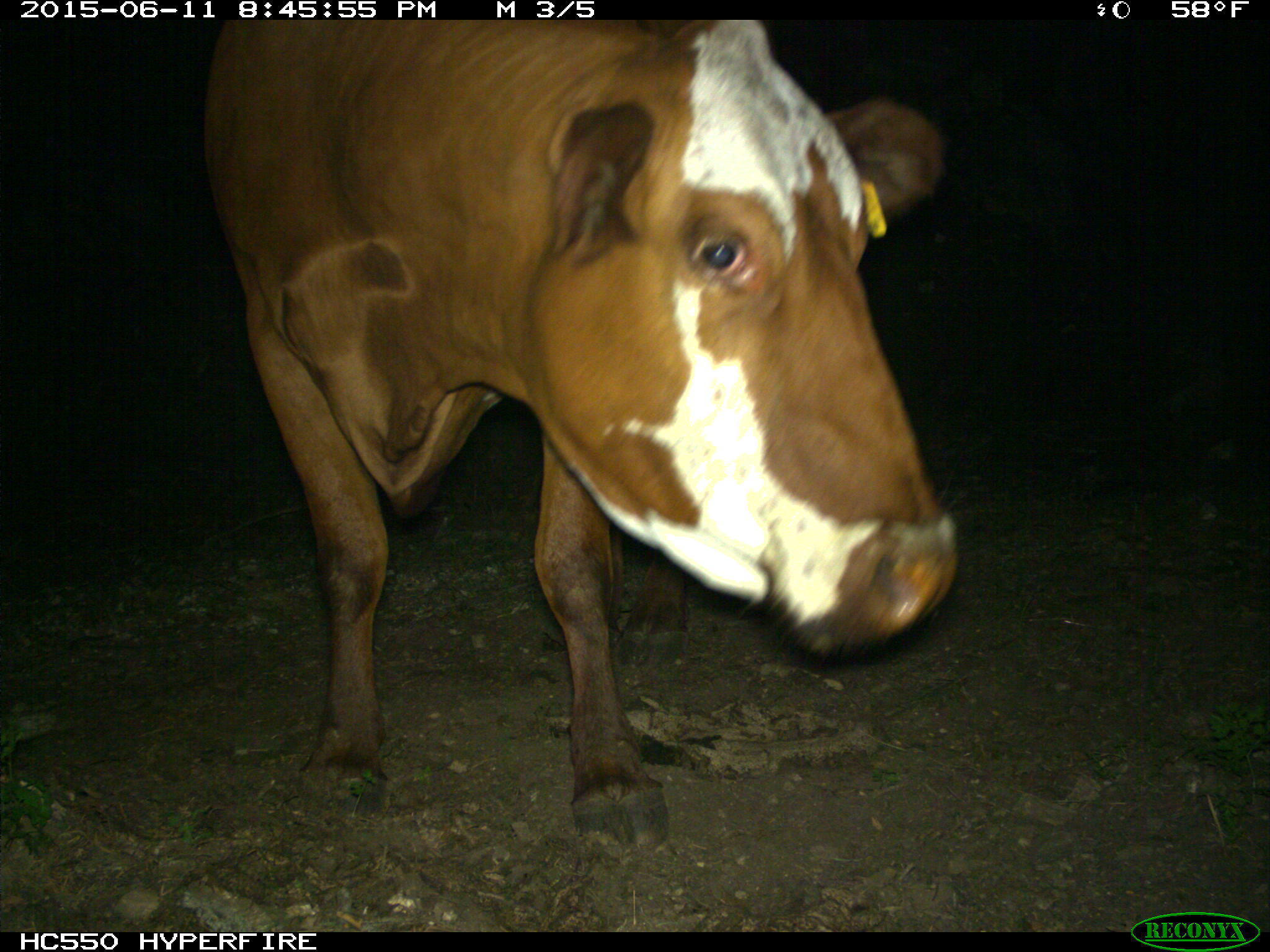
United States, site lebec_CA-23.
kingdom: Animalia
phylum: Chordata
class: Mammalia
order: Artiodactyla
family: Bovidae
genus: Bos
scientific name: Bos taurus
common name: domestic cow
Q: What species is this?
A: Bos taurus (domestic cow).